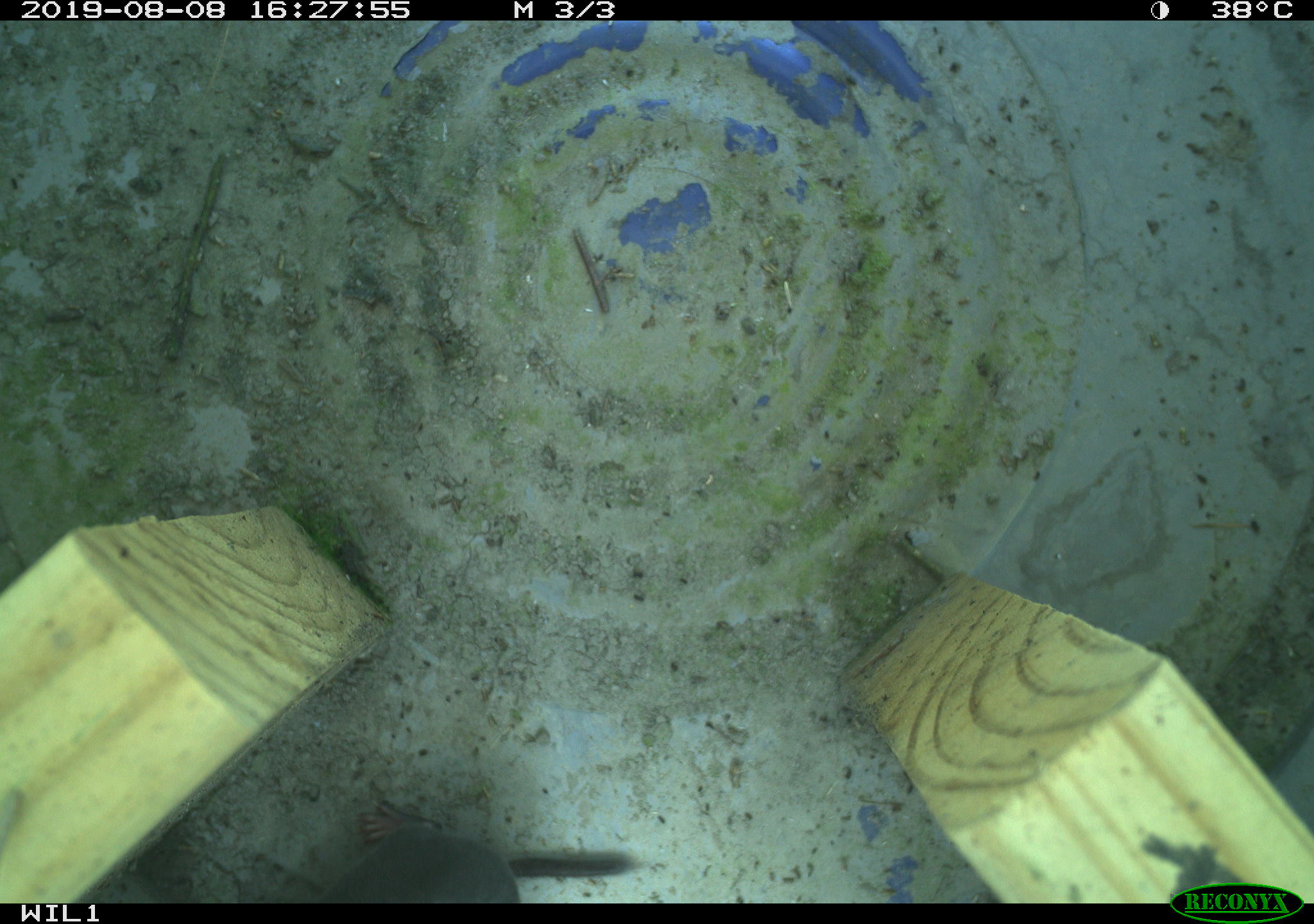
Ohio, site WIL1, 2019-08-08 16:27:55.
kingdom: Animalia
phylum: Chordata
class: Mammalia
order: Eulipotyphla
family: Soricidae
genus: Blarina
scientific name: Blarina brevicauda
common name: northern short-tailed shrew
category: n. short-tailed shrew